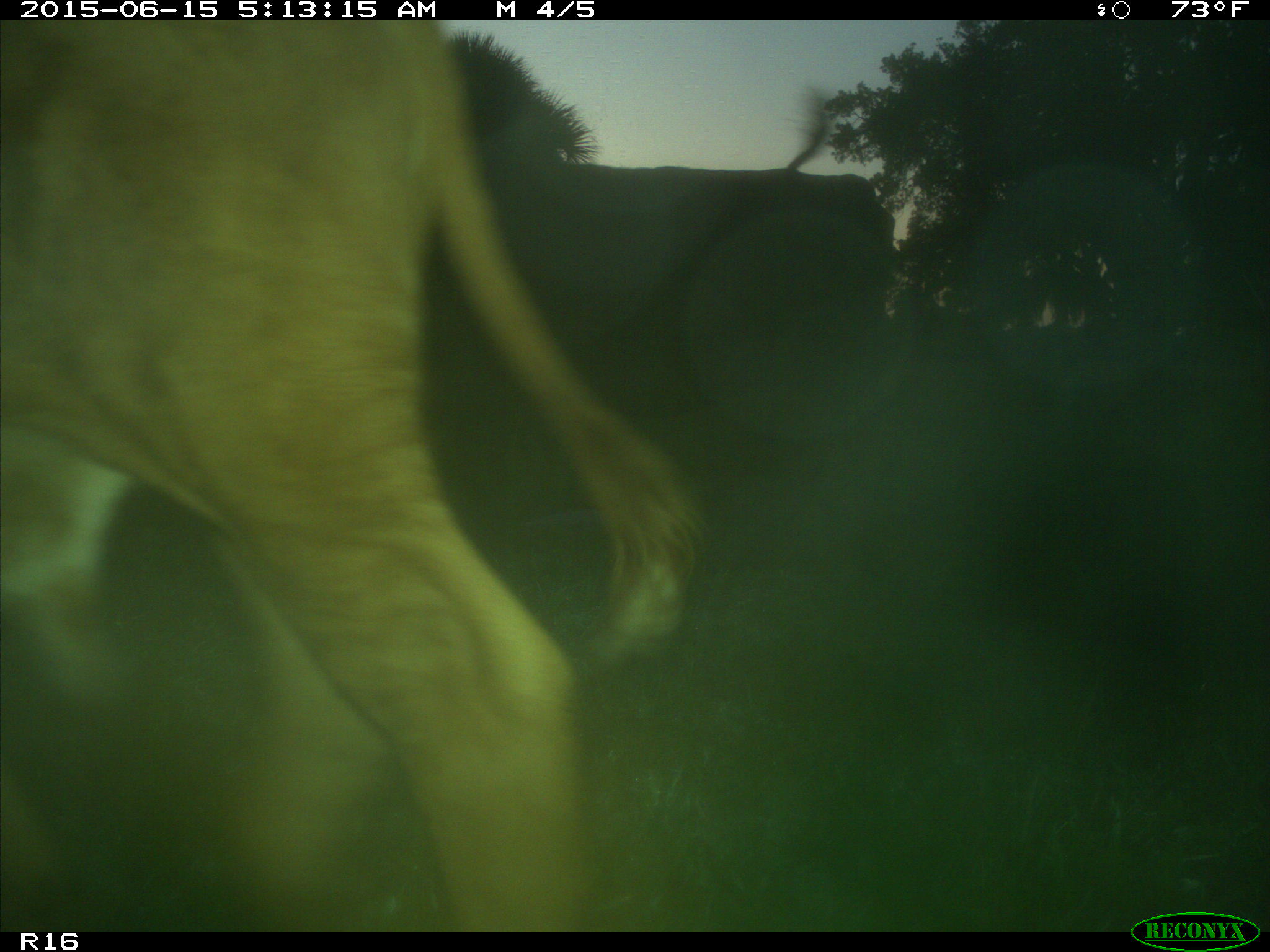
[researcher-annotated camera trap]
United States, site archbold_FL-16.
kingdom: Animalia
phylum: Chordata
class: Mammalia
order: Artiodactyla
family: Bovidae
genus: Bos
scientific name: Bos taurus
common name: domestic cow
Bos taurus (domestic cow).